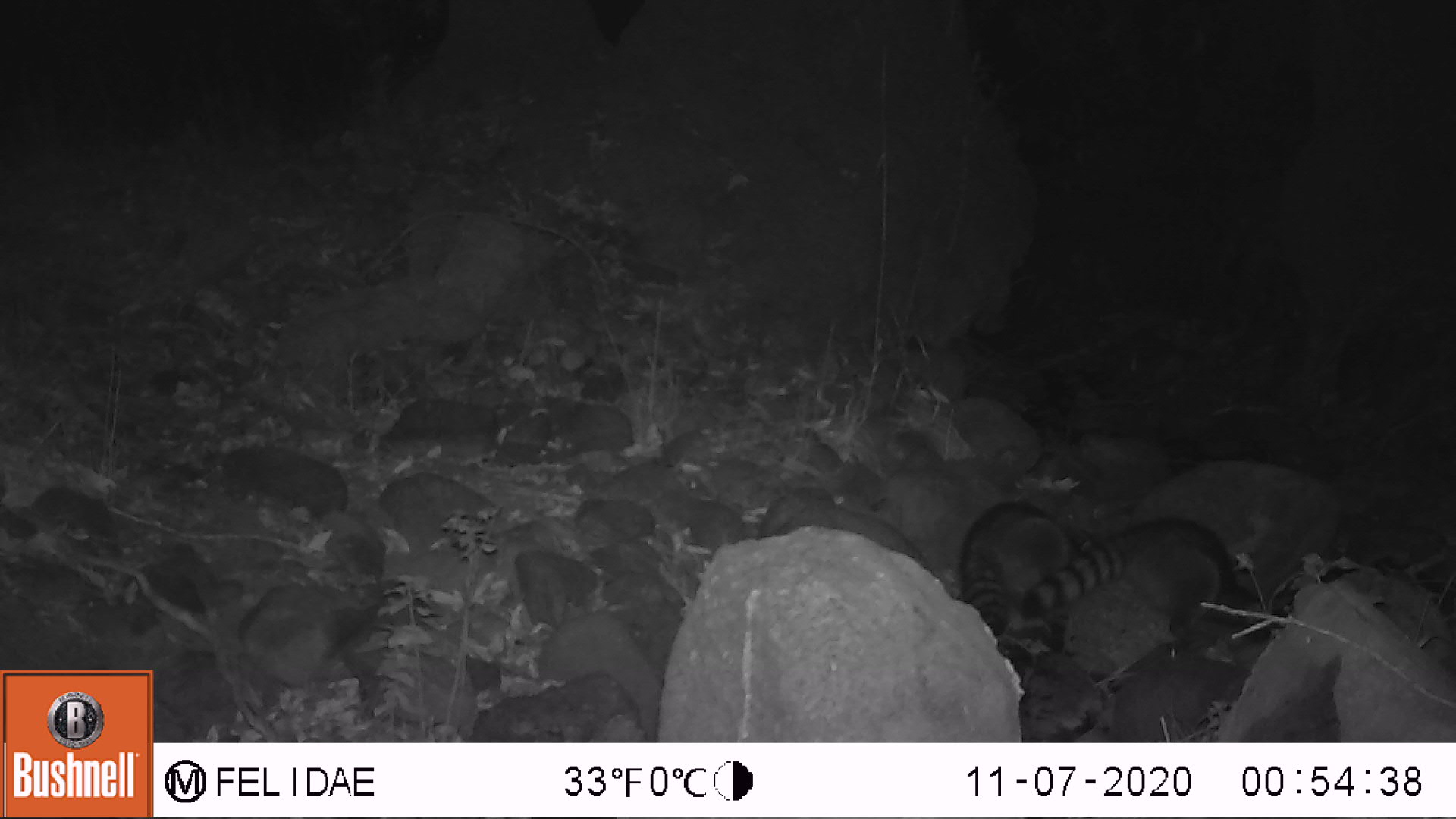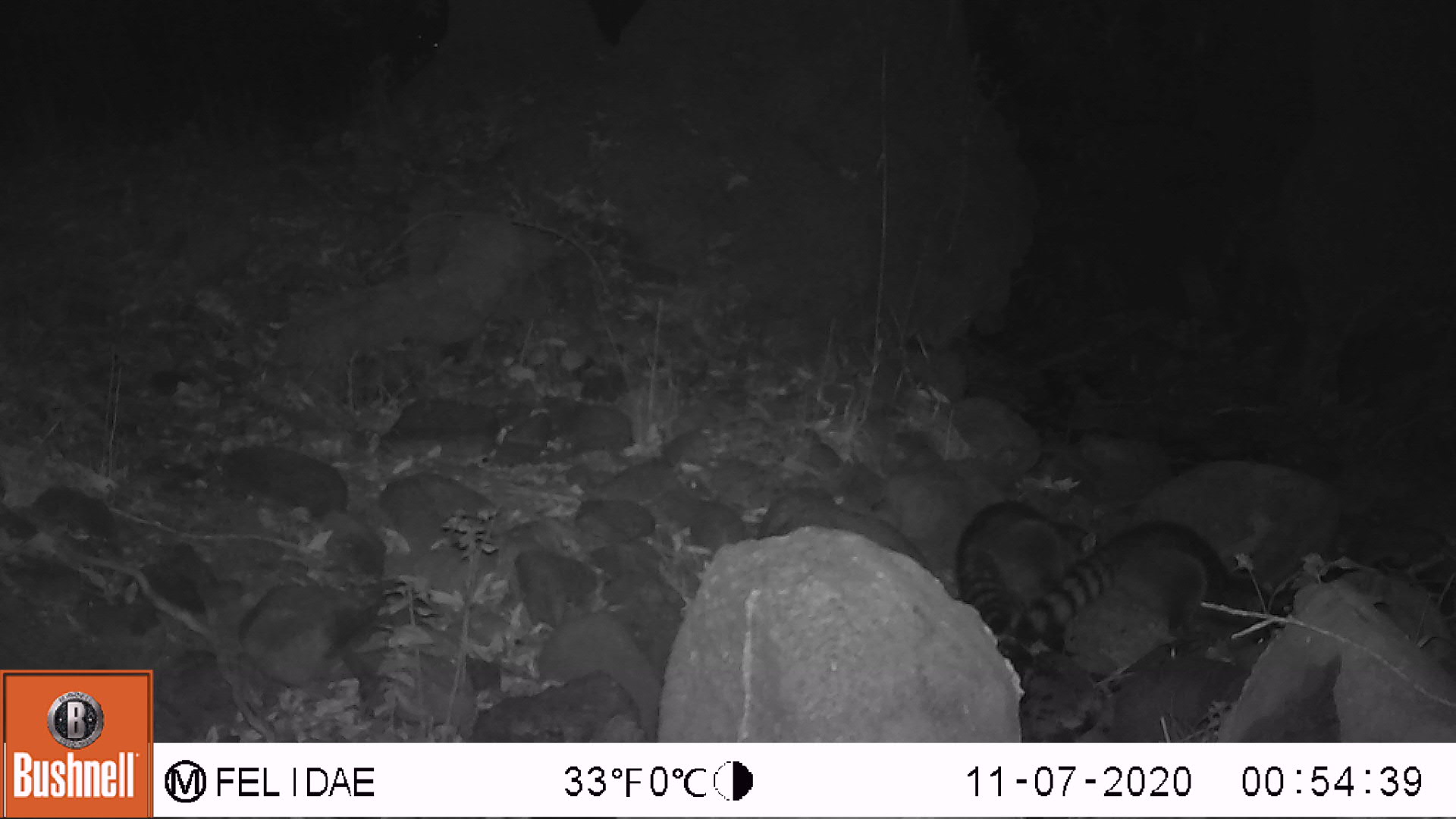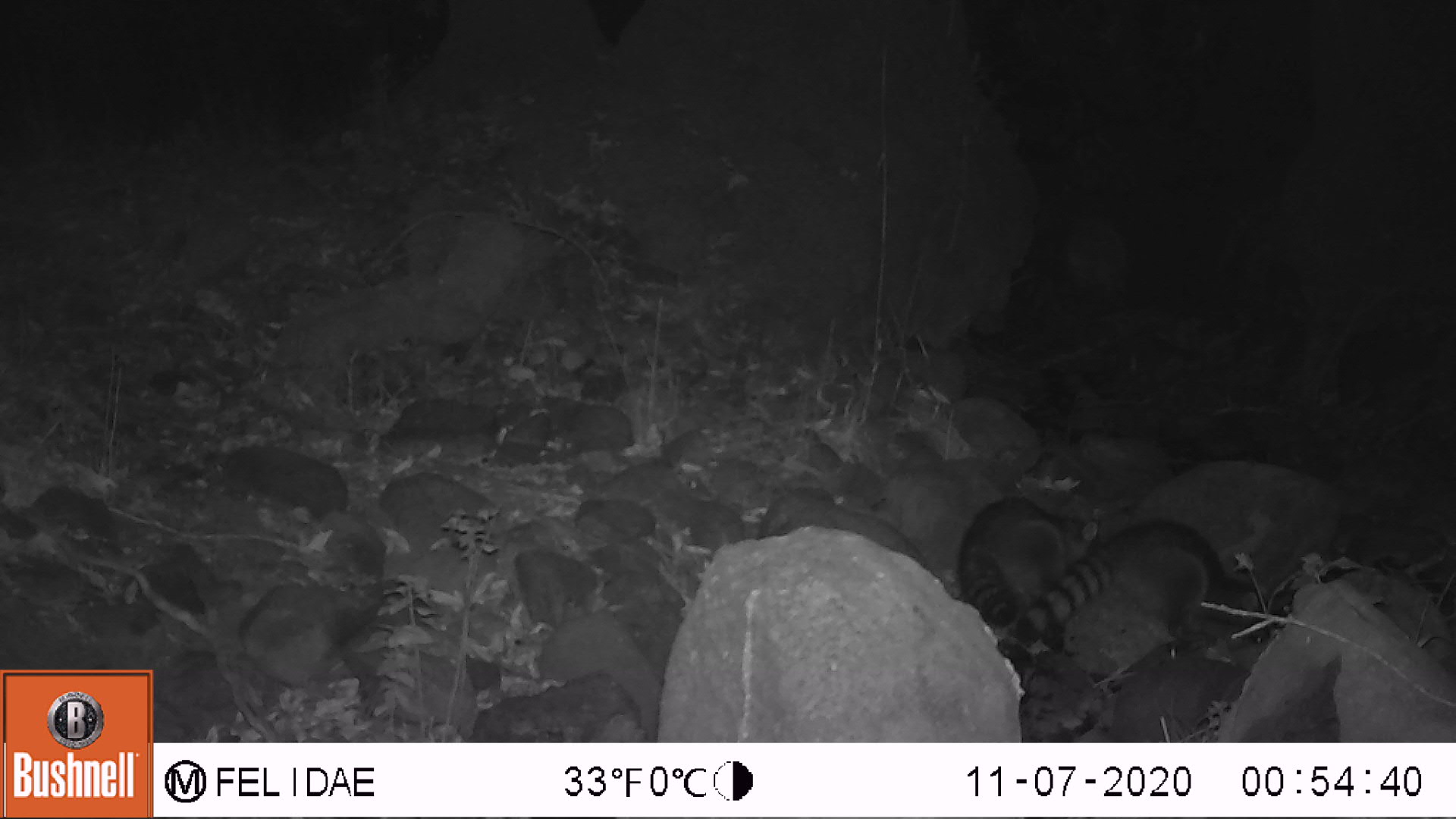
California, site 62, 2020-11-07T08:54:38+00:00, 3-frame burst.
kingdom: Animalia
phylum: Chordata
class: Mammalia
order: Carnivora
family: Procyonidae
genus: Procyon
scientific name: Procyon lotor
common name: raccoon